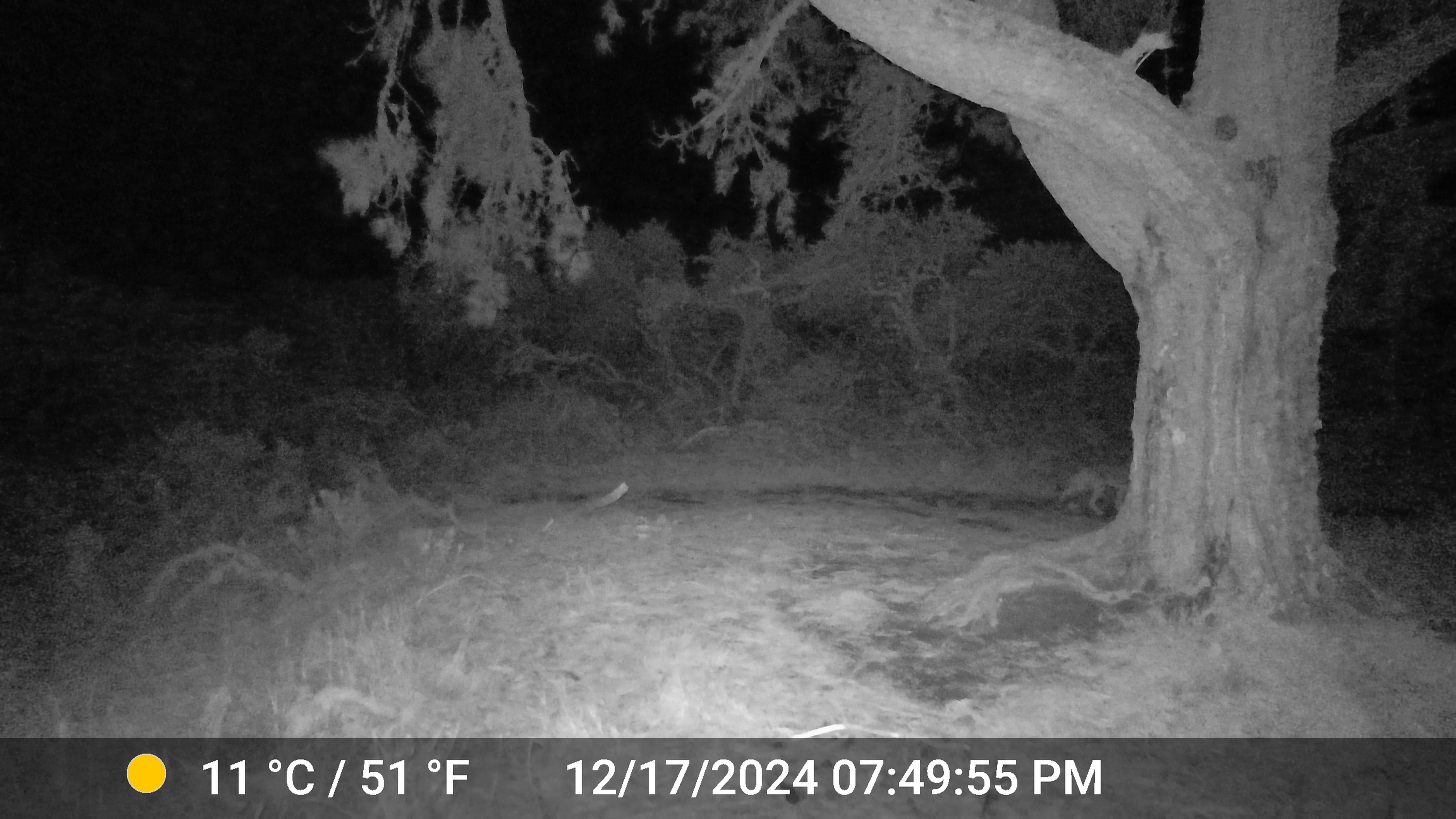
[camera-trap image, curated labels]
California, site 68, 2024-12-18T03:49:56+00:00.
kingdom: Animalia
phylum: Chordata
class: Mammalia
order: Carnivora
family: Canidae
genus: Canis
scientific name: Canis latrans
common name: coyote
Coyote (Canis latrans).